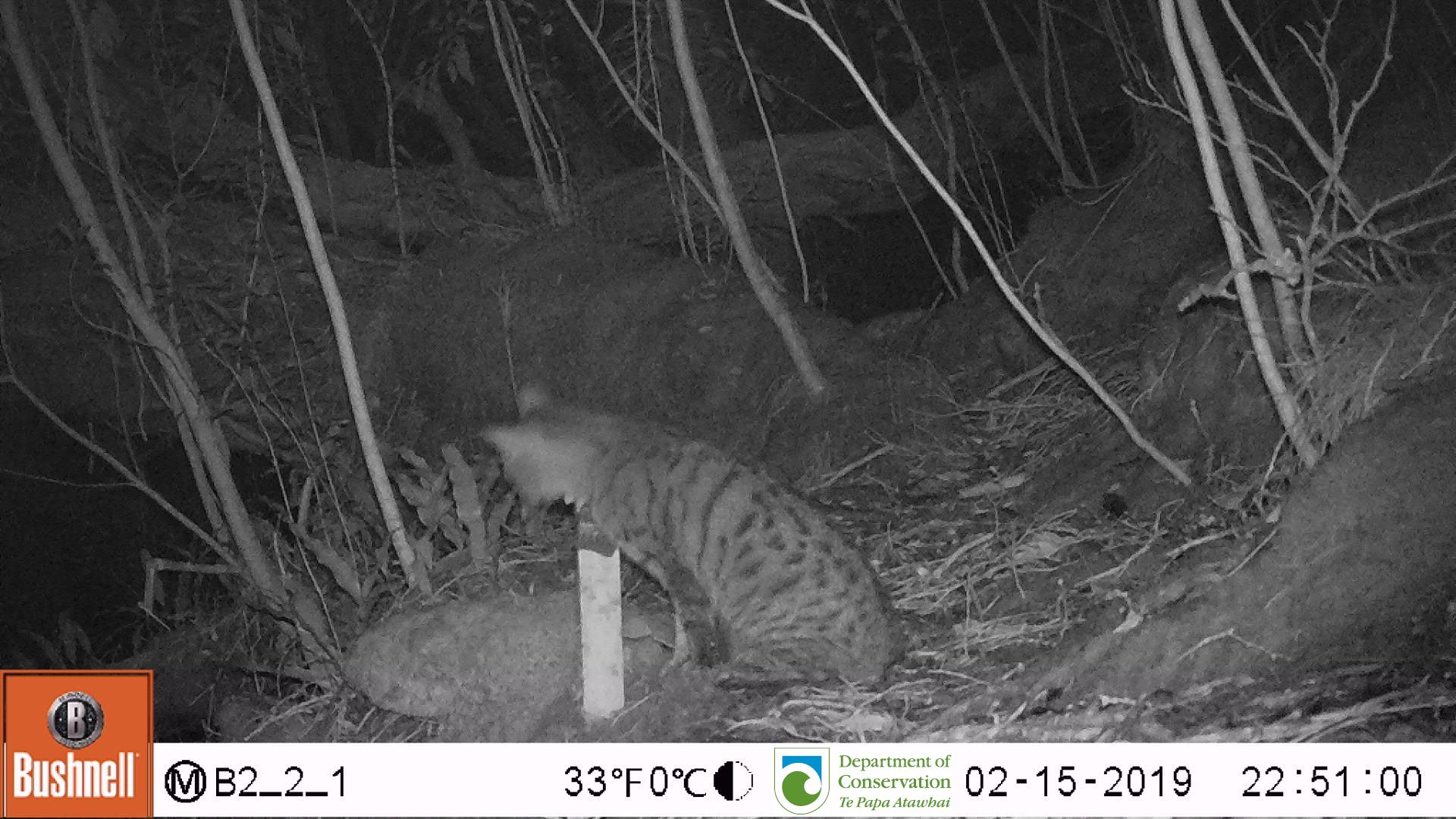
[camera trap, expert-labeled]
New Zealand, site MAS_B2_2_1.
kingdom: Animalia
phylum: Chordata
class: Mammalia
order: Carnivora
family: Felidae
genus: Felis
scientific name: Felis catus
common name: domestic cat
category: cat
Cat (domestic cat) (Felis catus).